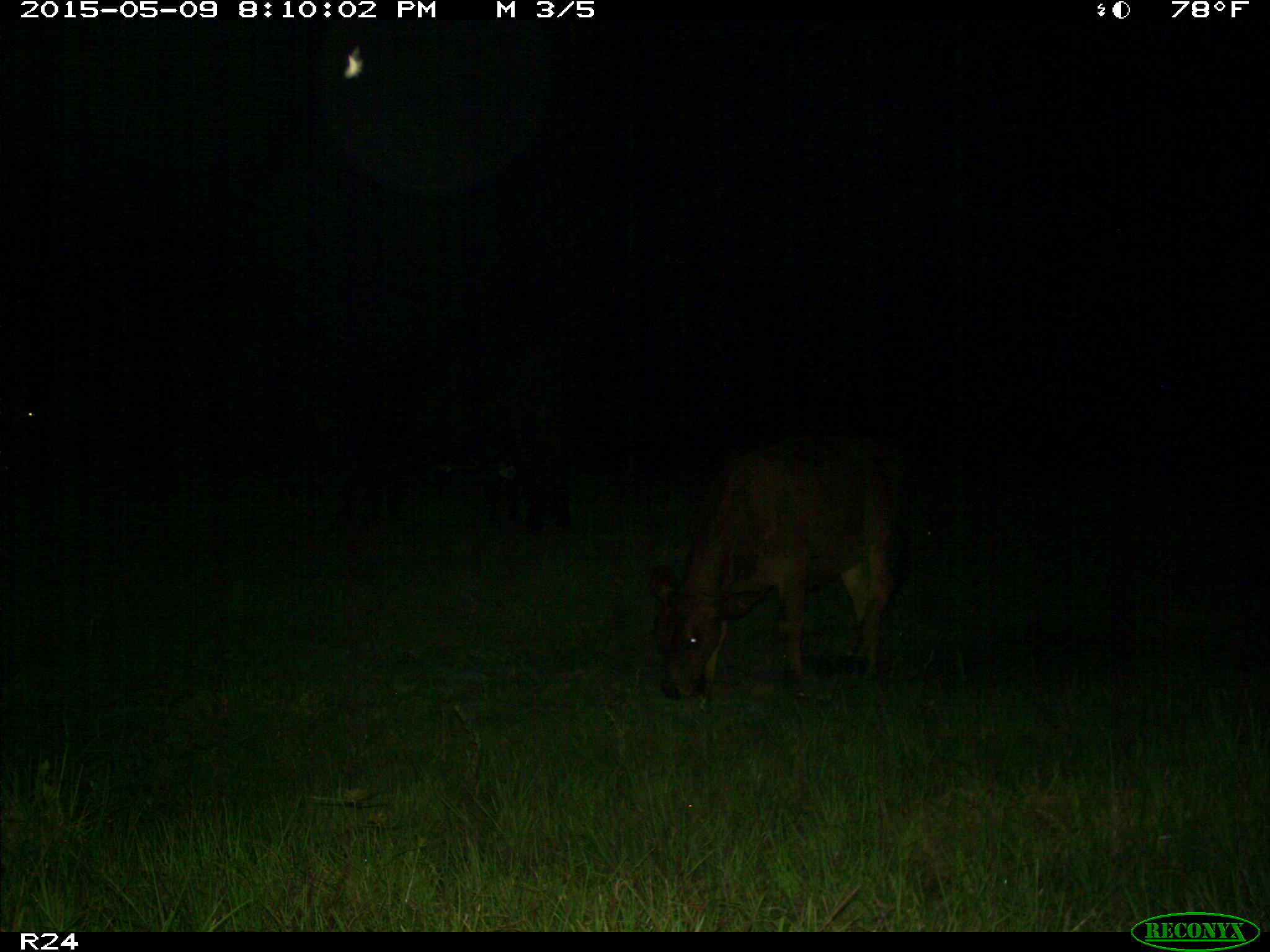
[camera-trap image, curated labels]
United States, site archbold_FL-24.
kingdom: Animalia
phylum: Chordata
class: Mammalia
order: Artiodactyla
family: Bovidae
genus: Bos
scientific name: Bos taurus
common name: domestic cow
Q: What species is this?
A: Bos taurus (domestic cow).